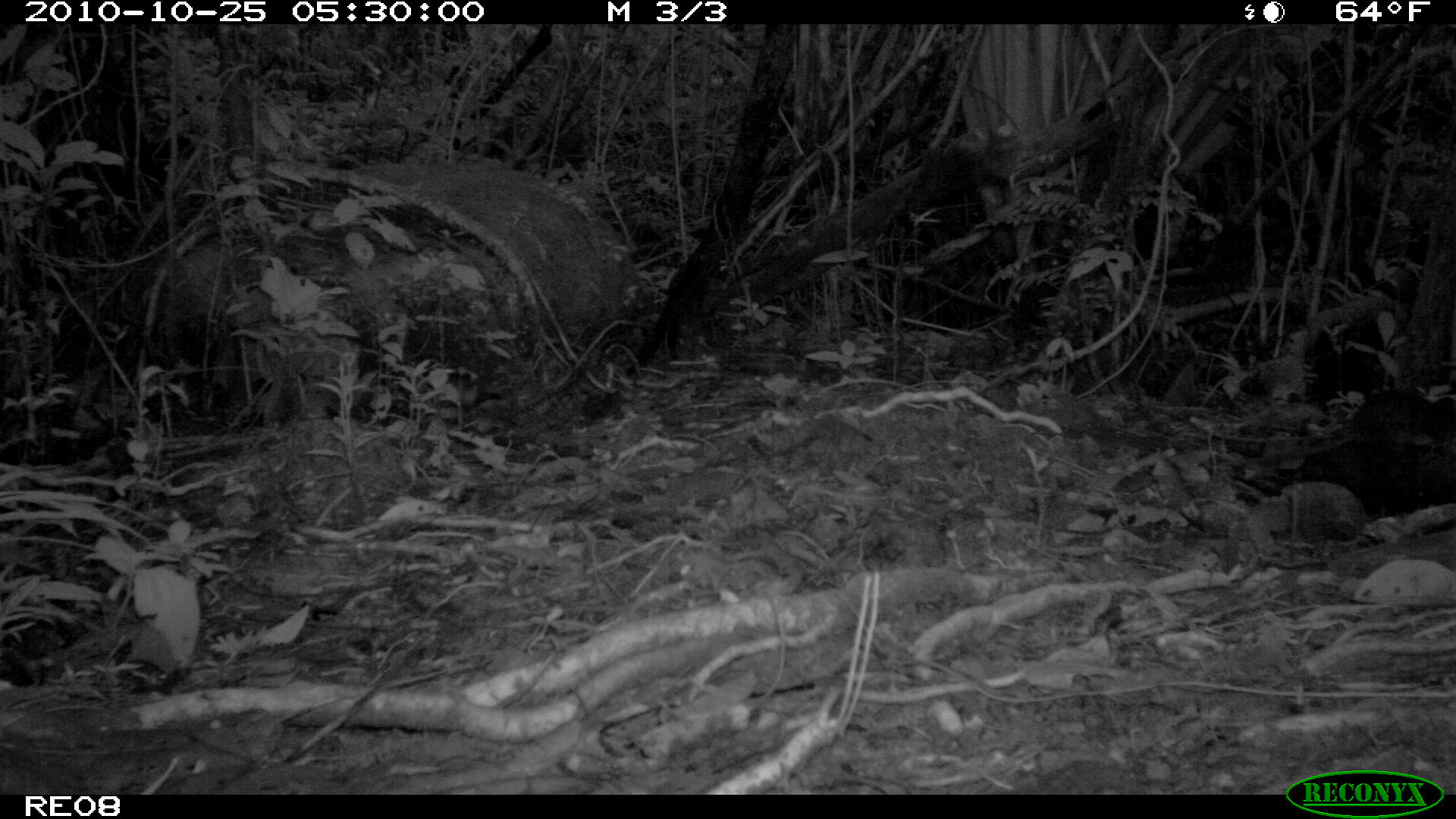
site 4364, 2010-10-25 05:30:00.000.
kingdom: Animalia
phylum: Chordata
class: Mammalia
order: Carnivora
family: Eupleridae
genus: Cryptoprocta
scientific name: Cryptoprocta ferox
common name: fossa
Cryptoprocta ferox (fossa), count 1.